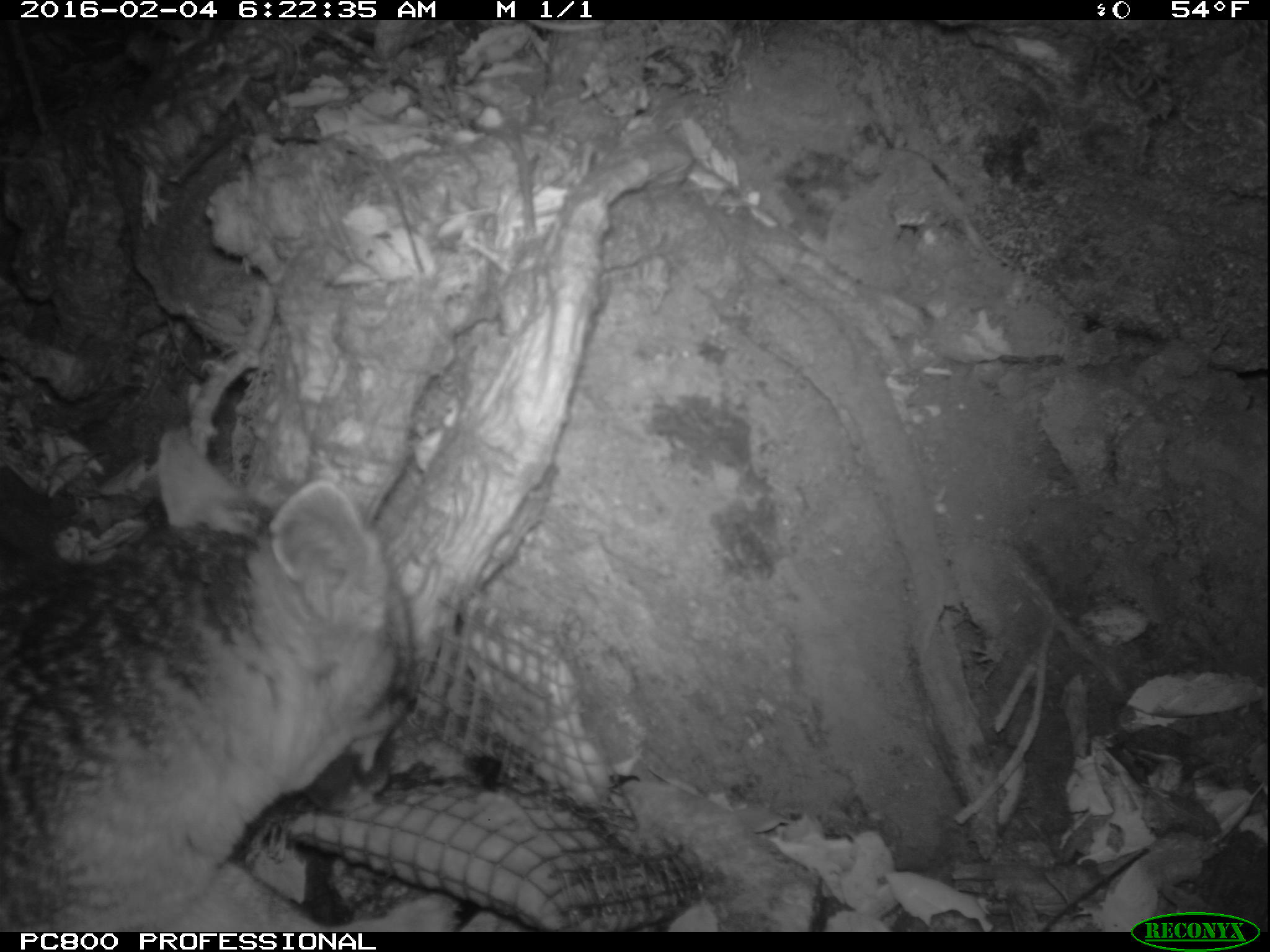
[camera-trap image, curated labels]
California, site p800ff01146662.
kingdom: Animalia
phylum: Chordata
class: Mammalia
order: Carnivora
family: Canidae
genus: Urocyon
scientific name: Urocyon littoralis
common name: island fox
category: fox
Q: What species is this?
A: Fox (island fox) (Urocyon littoralis).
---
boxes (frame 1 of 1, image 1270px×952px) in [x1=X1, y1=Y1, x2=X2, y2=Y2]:
fox: [x1=0, y1=423, x2=458, y2=933]